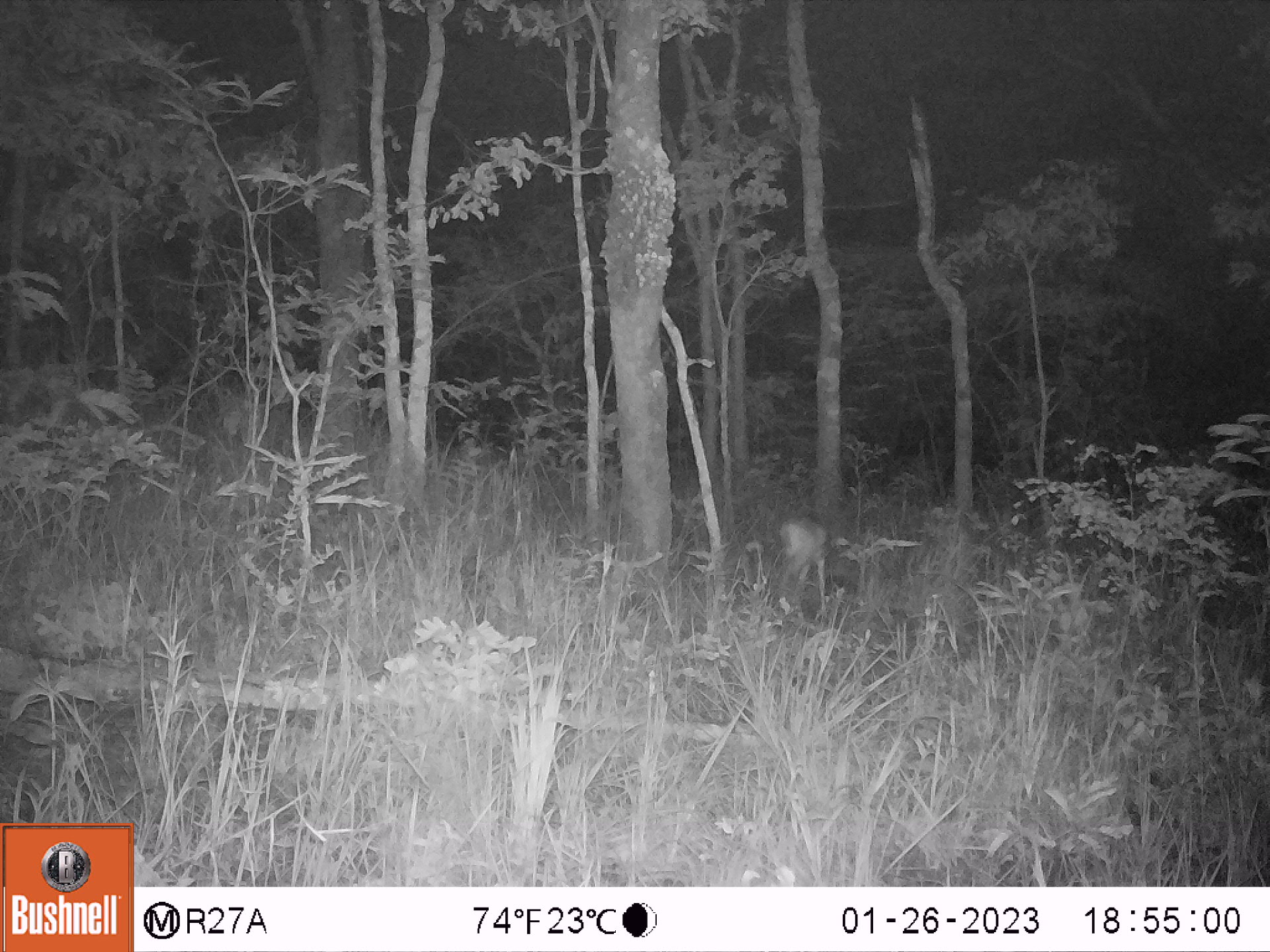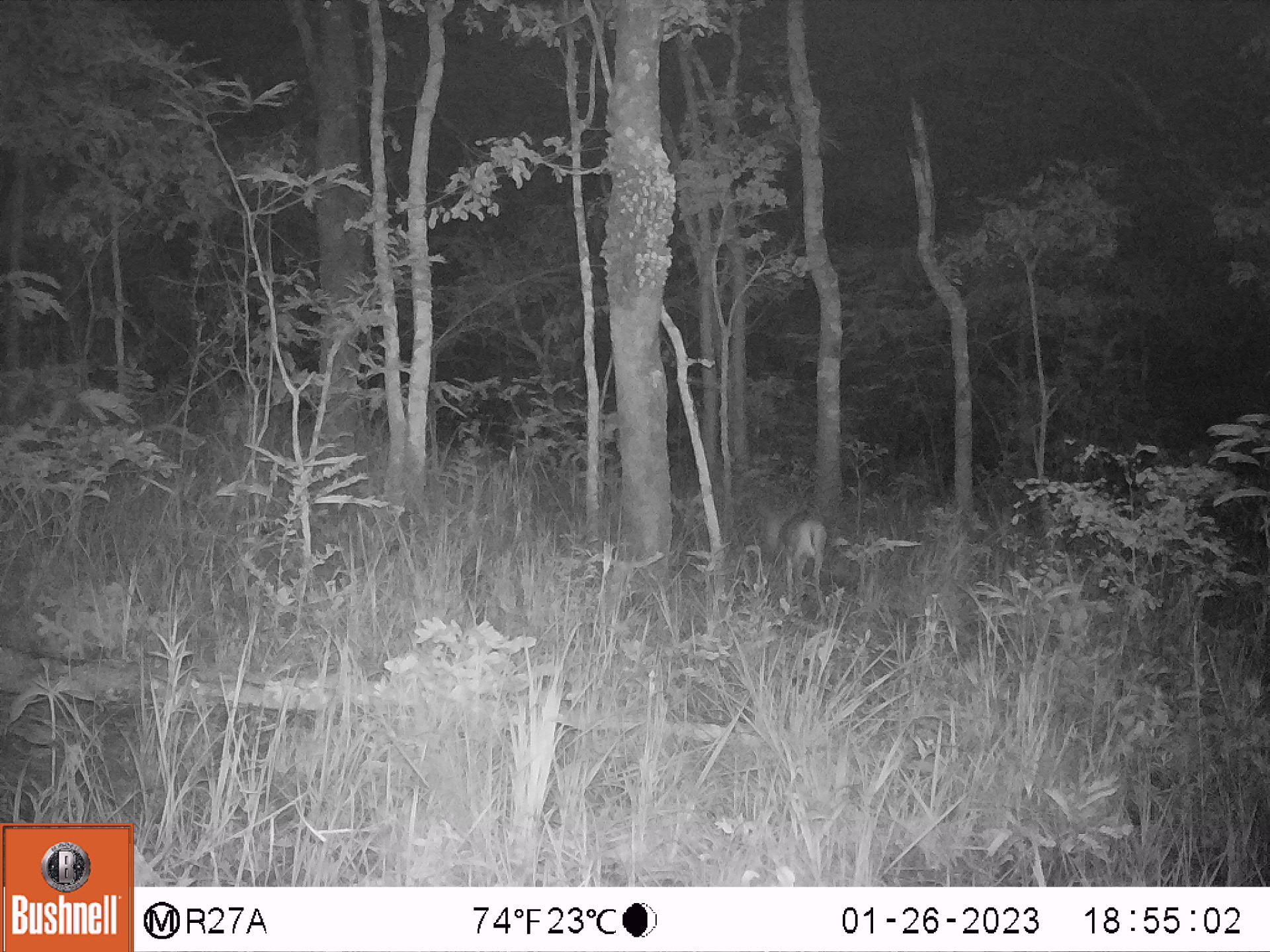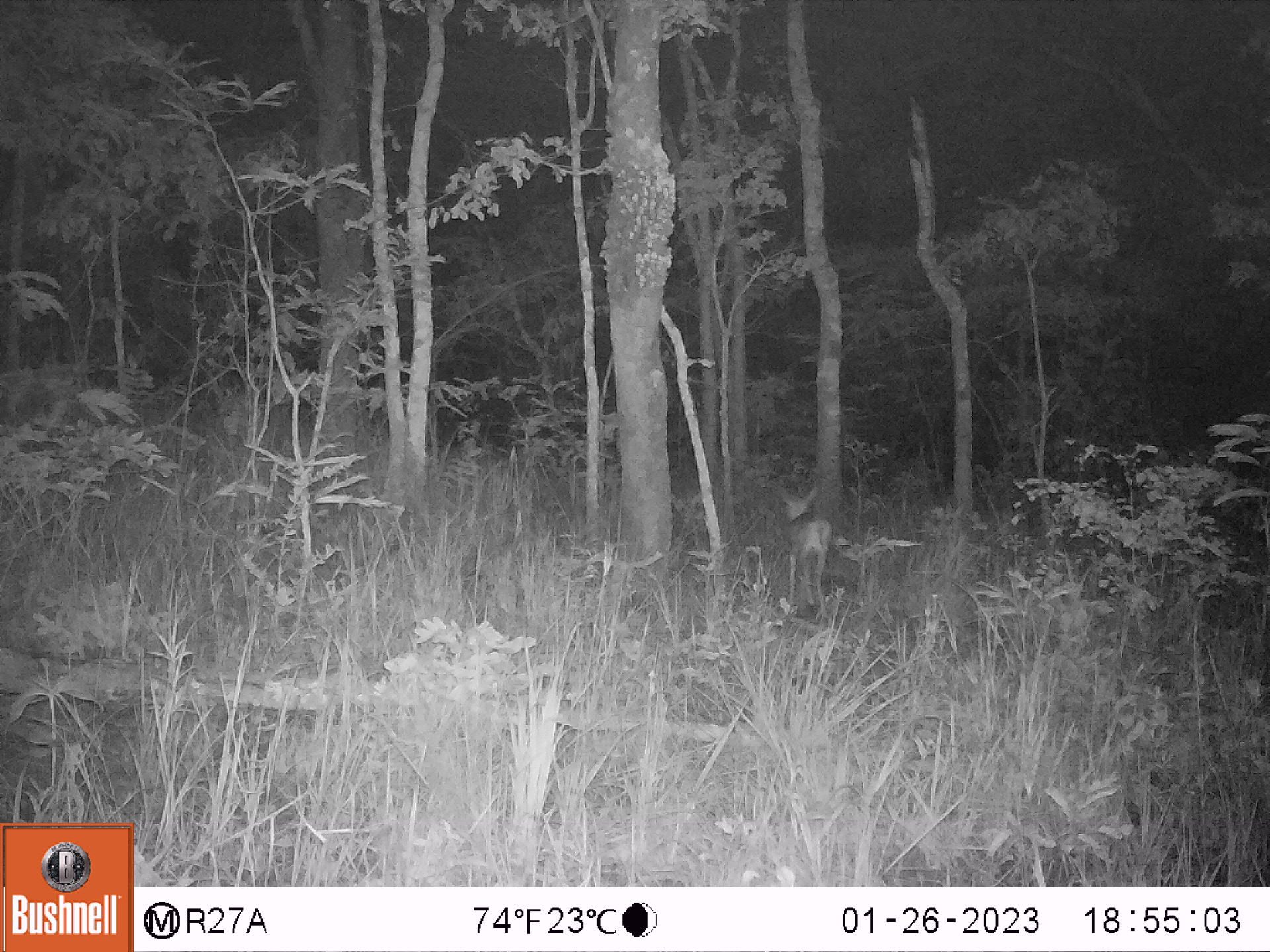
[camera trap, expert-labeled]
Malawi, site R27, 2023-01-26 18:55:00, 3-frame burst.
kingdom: Animalia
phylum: Chordata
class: Mammalia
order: Artiodactyla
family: Bovidae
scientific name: Antilopinae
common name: small antelope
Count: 1.